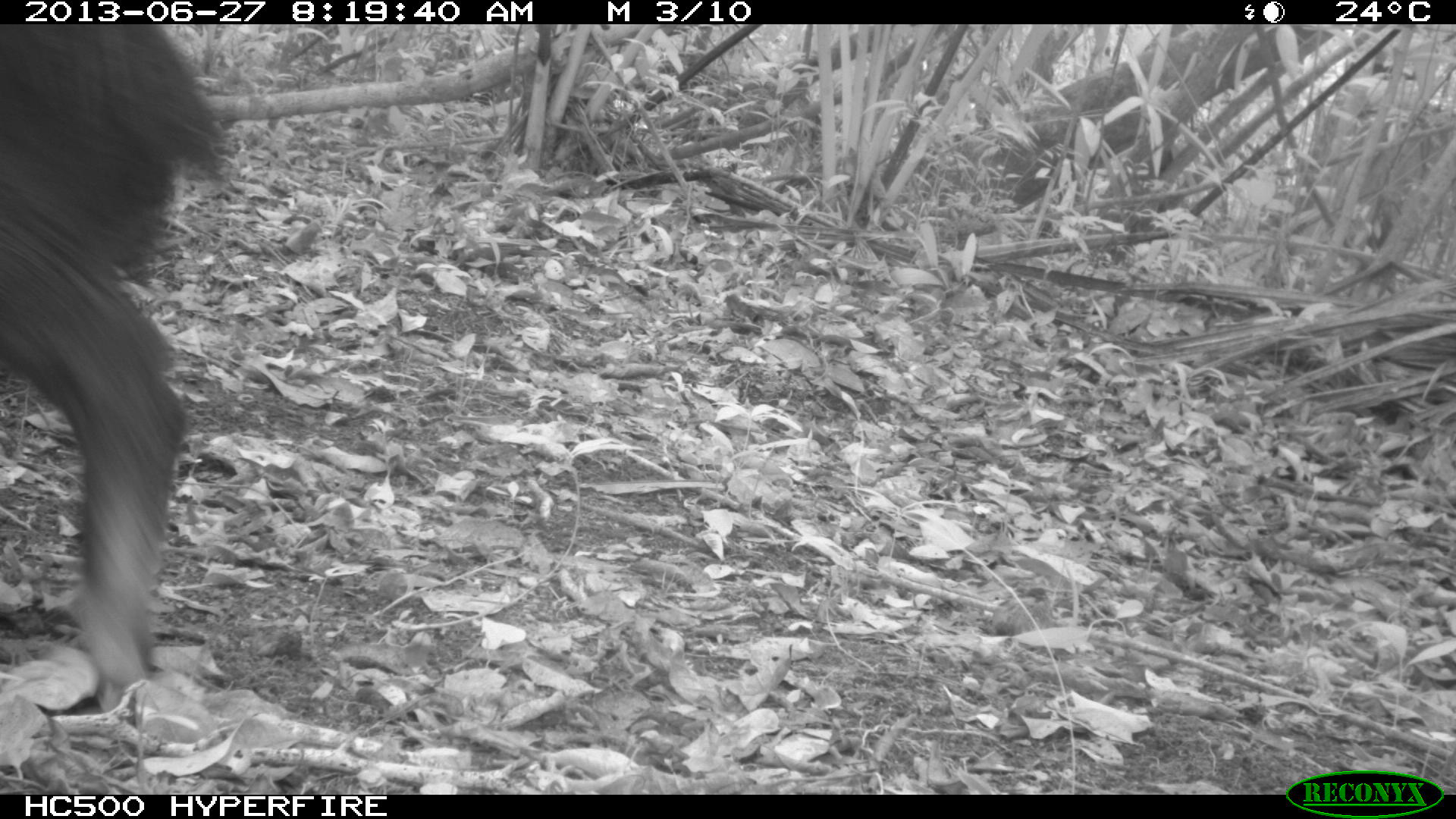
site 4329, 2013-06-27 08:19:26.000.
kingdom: Animalia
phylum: Chordata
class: Mammalia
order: Artiodactyla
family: Tayassuidae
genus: Tayassu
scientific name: Tayassu pecari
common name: white-lipped peccary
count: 3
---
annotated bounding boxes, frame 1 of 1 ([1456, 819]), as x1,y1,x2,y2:
tayassu pecari: 0,24,230,712